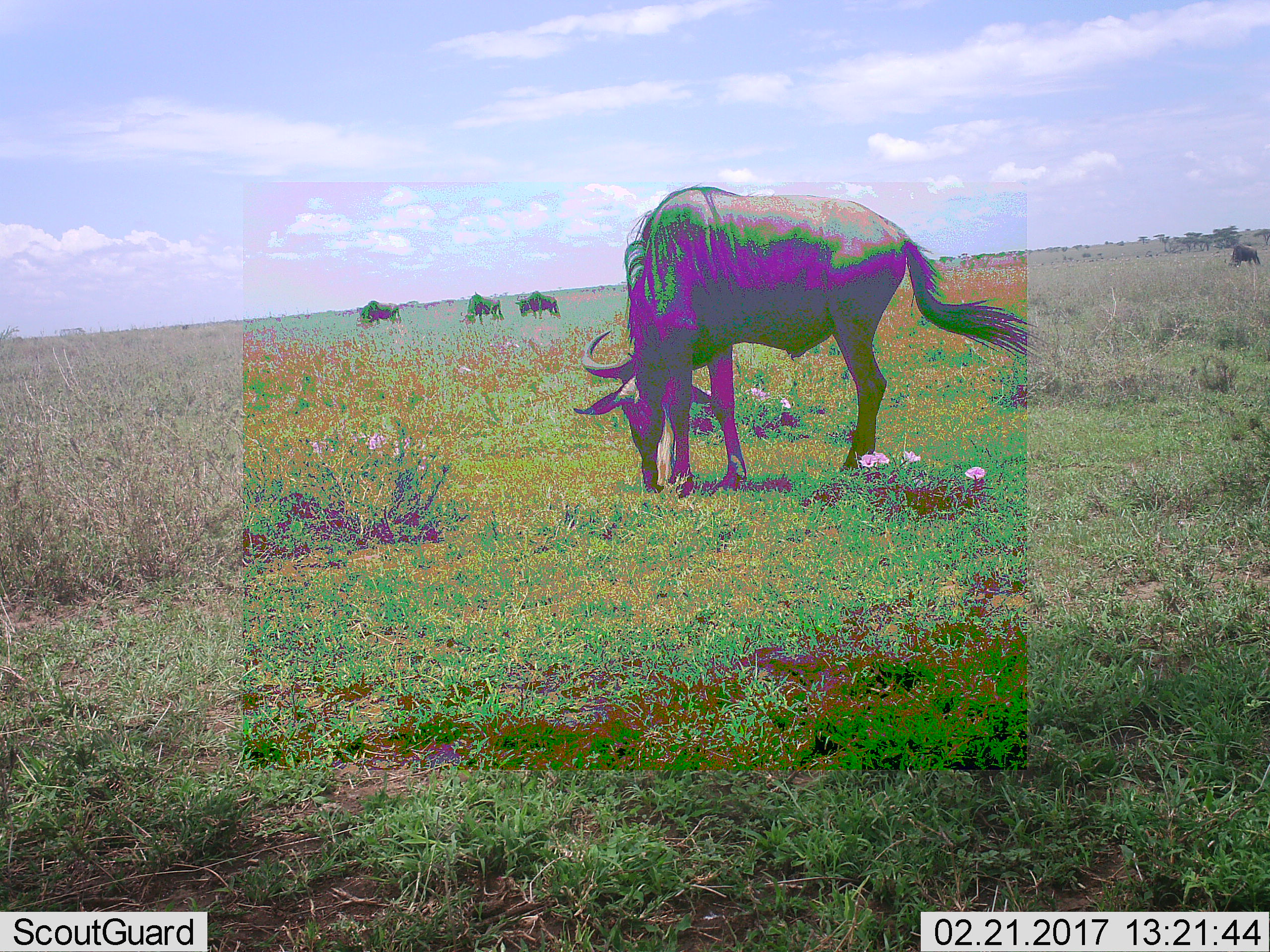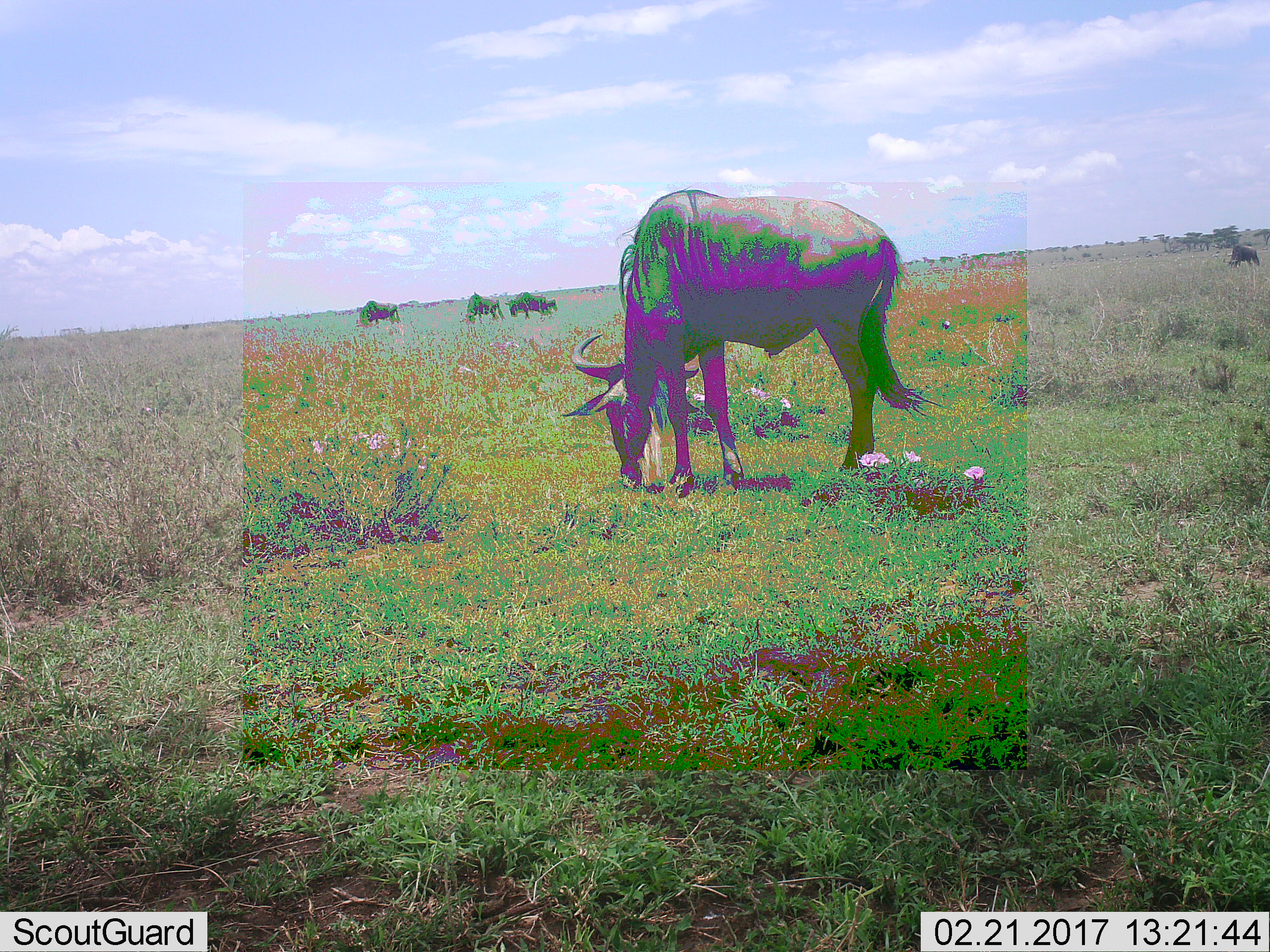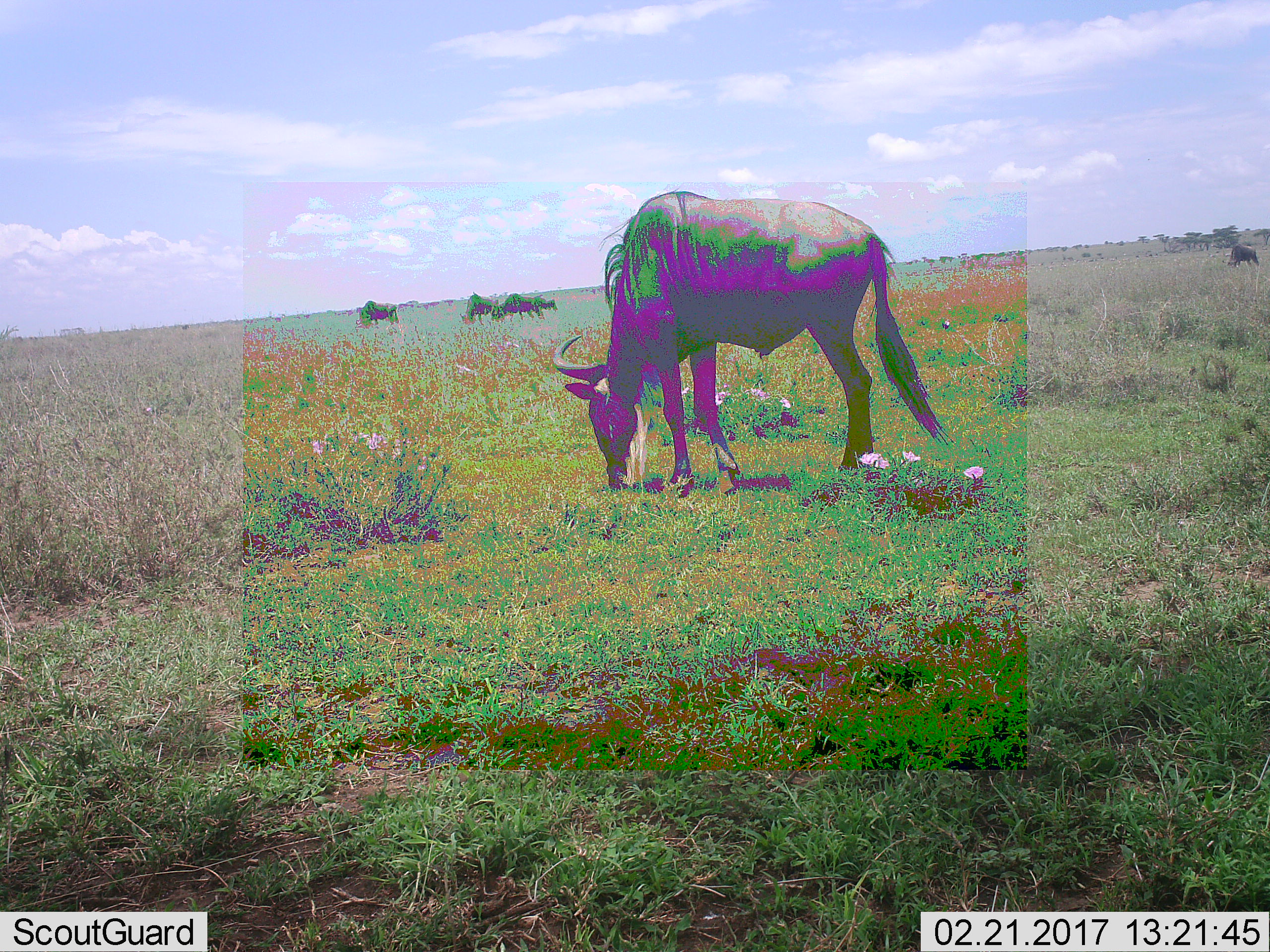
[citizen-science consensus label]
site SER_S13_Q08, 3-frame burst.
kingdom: Animalia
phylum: Chordata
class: Mammalia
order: Artiodactyla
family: Bovidae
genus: Connochaetes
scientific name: Connochaetes taurinus taurinus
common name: blue wildebeest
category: wildebeestblue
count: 6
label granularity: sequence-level